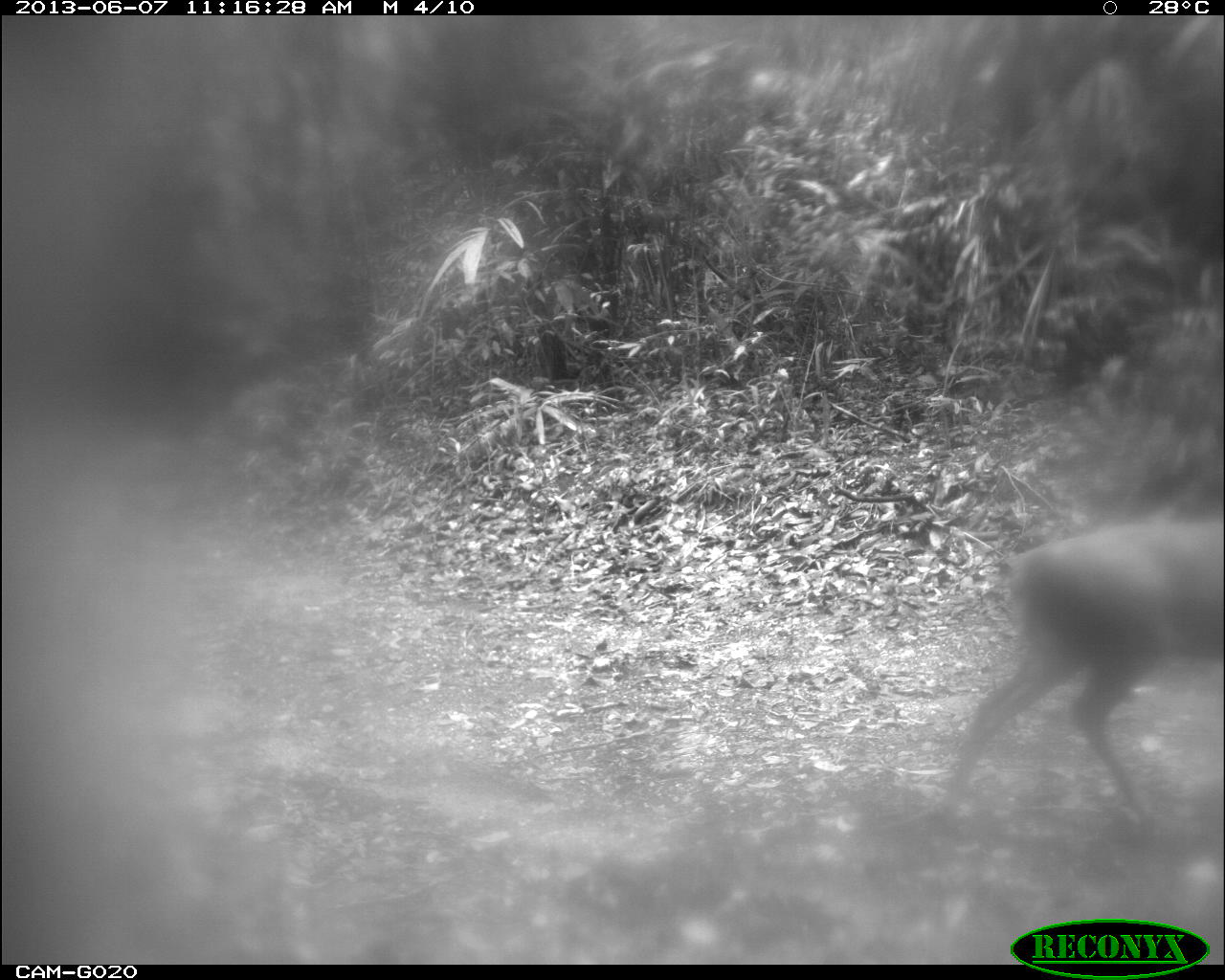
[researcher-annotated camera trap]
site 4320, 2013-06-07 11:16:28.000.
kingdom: Animalia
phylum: Chordata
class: Mammalia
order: Artiodactyla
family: Cervidae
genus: Mazama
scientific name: Mazama temama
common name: central american red brocket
Mazama temama (central american red brocket), count 1, sex male.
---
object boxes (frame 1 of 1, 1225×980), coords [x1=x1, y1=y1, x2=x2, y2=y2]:
mazama temama: [x1=935, y1=514, x2=1224, y2=823]